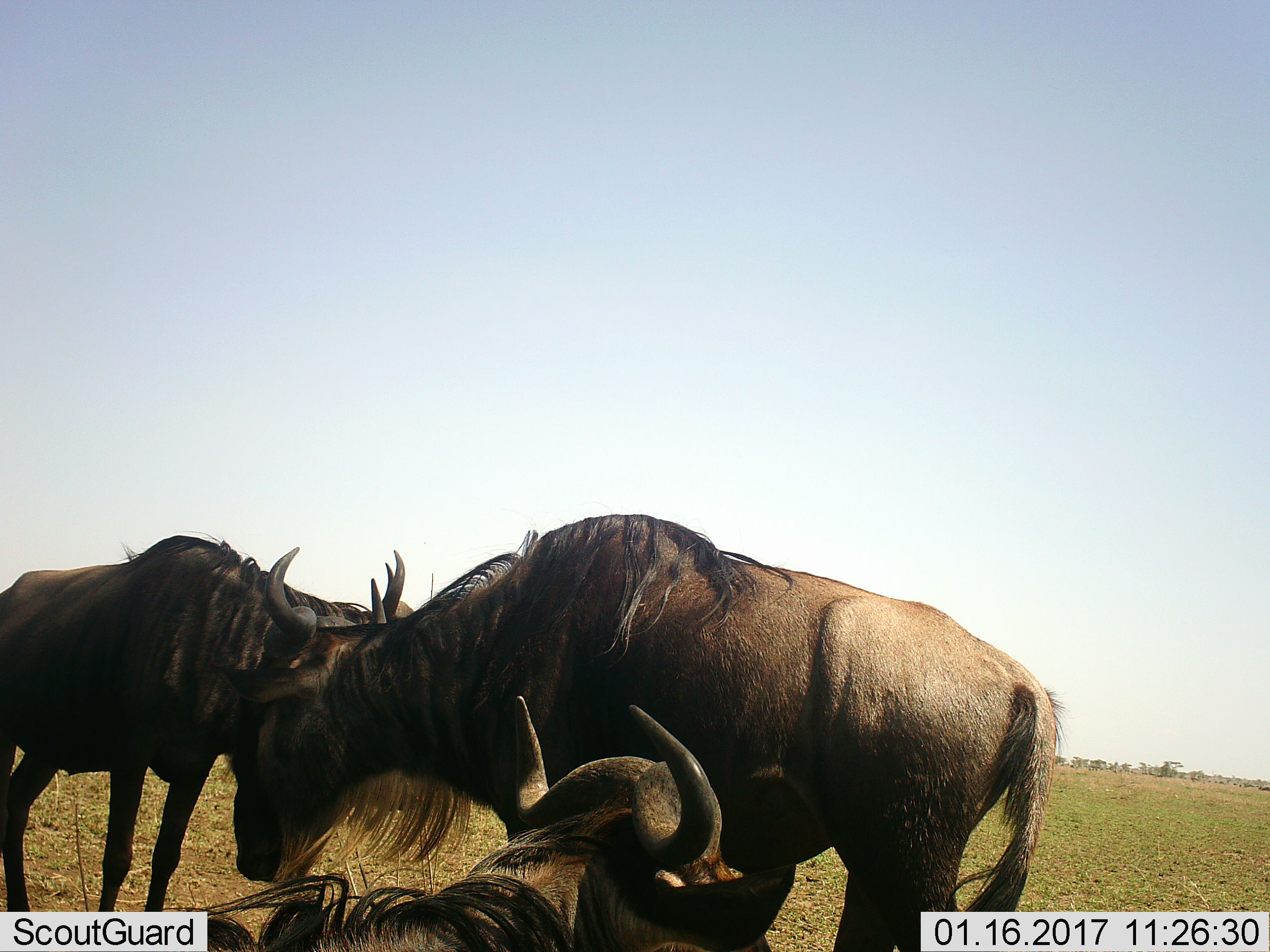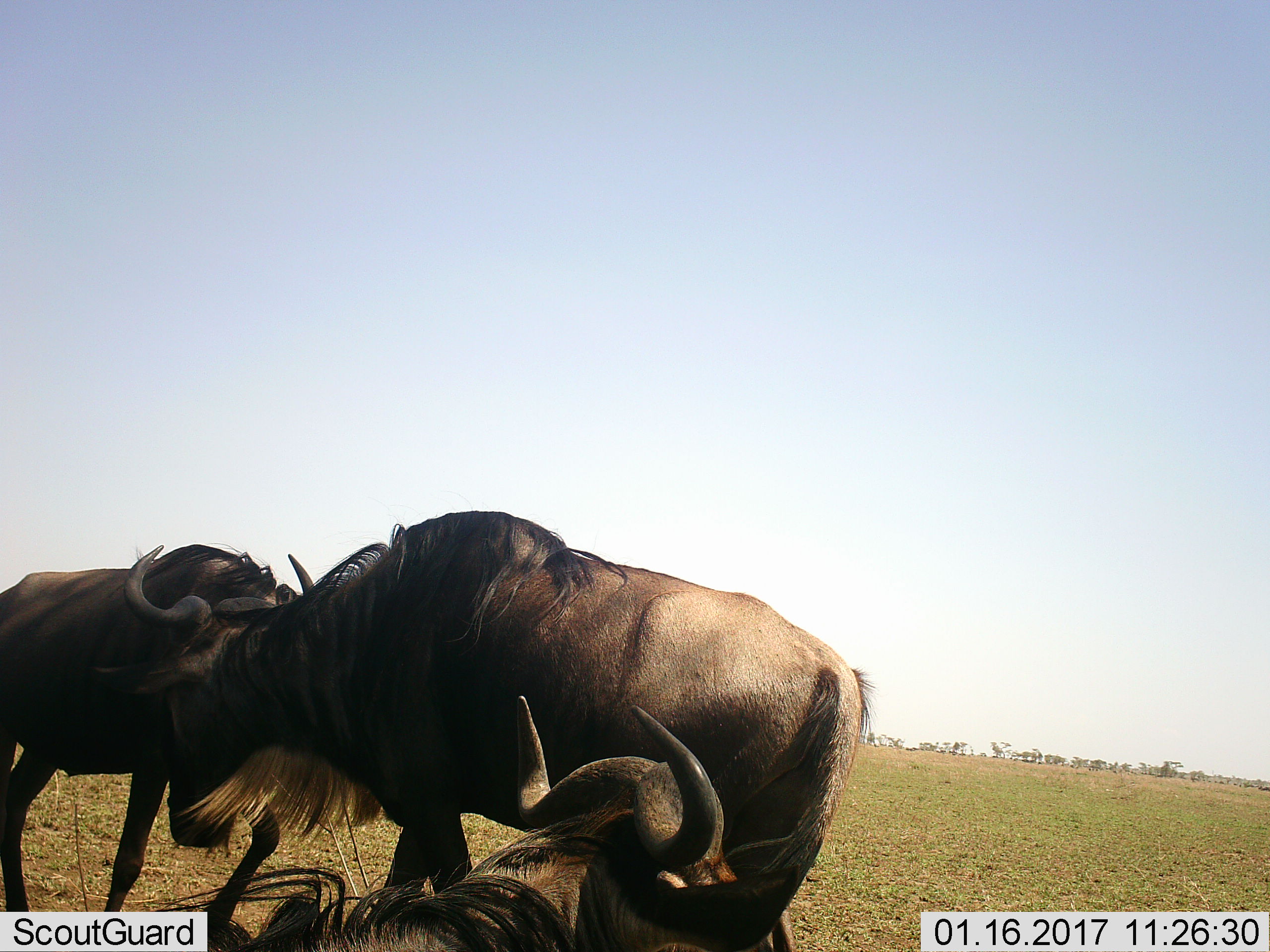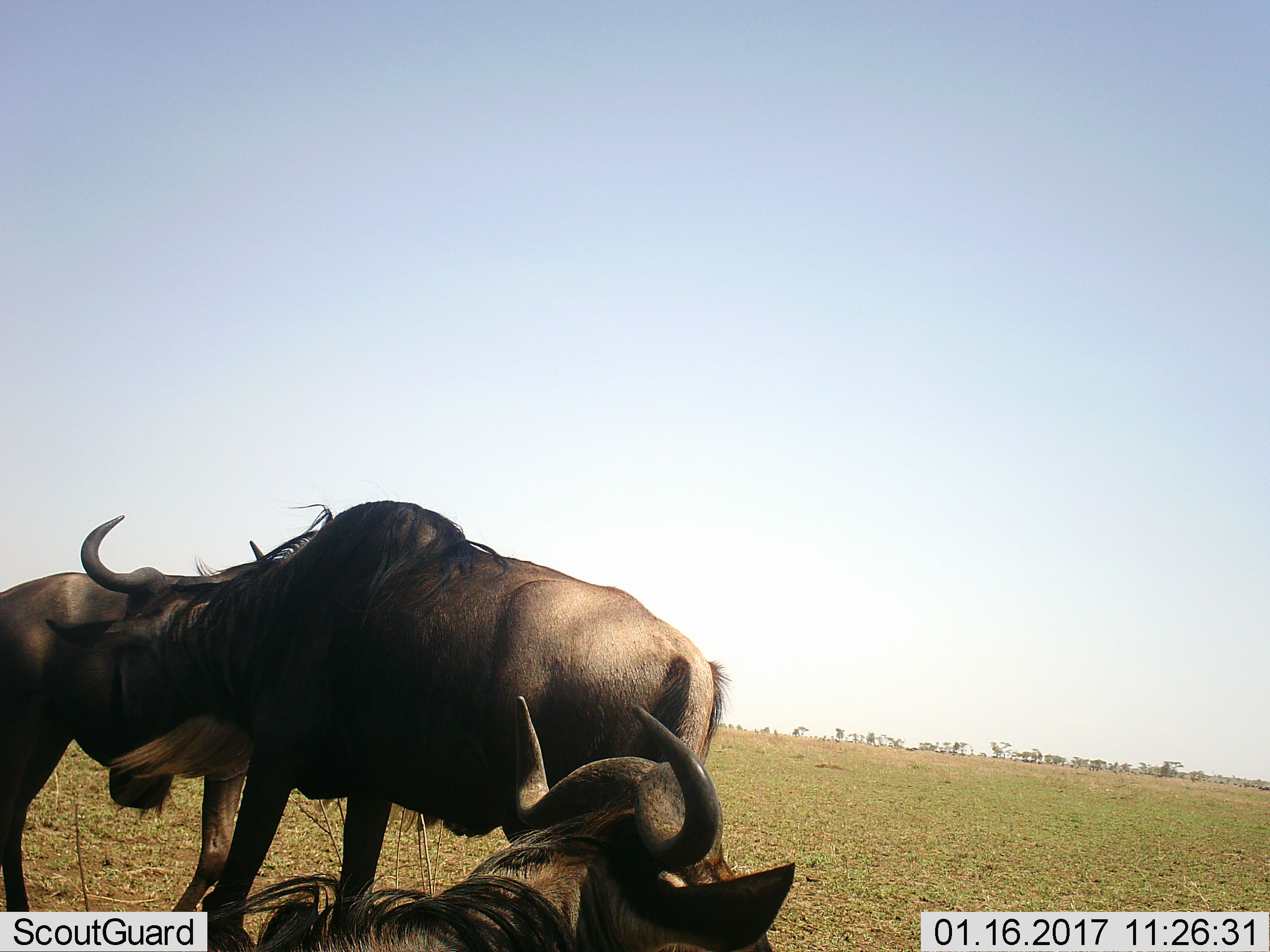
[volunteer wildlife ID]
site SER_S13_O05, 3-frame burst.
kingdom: Animalia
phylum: Chordata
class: Mammalia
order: Artiodactyla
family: Bovidae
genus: Connochaetes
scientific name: Connochaetes taurinus taurinus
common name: blue wildebeest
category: wildebeestblue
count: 3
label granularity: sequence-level